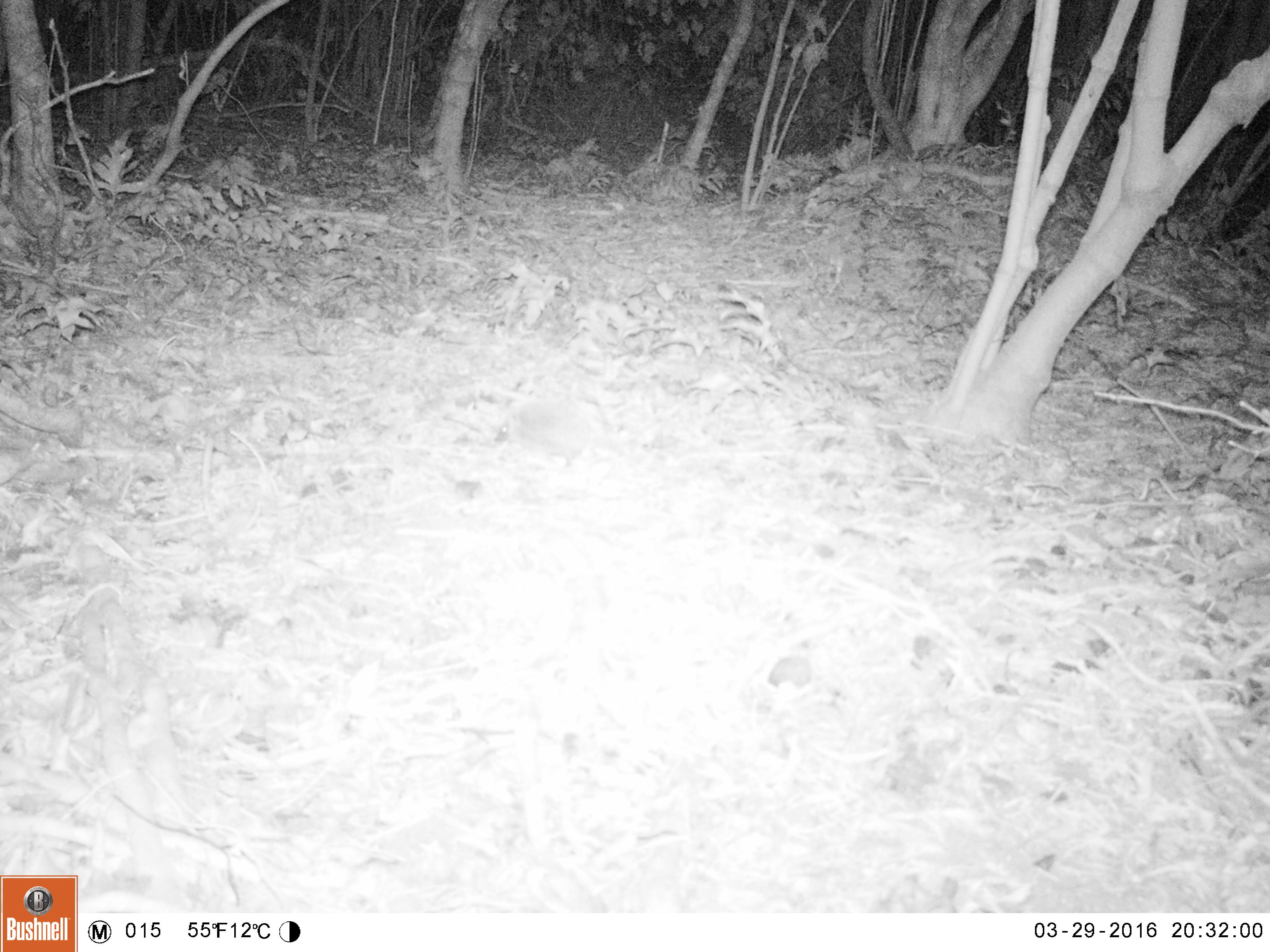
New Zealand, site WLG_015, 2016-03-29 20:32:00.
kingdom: Animalia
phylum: Chordata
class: Mammalia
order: Eulipotyphla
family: Erinaceidae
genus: Erinaceus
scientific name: Erinaceus europaeus europaeus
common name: european hedgehog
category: hedgehog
Hedgehog (european hedgehog) (Erinaceus europaeus europaeus).